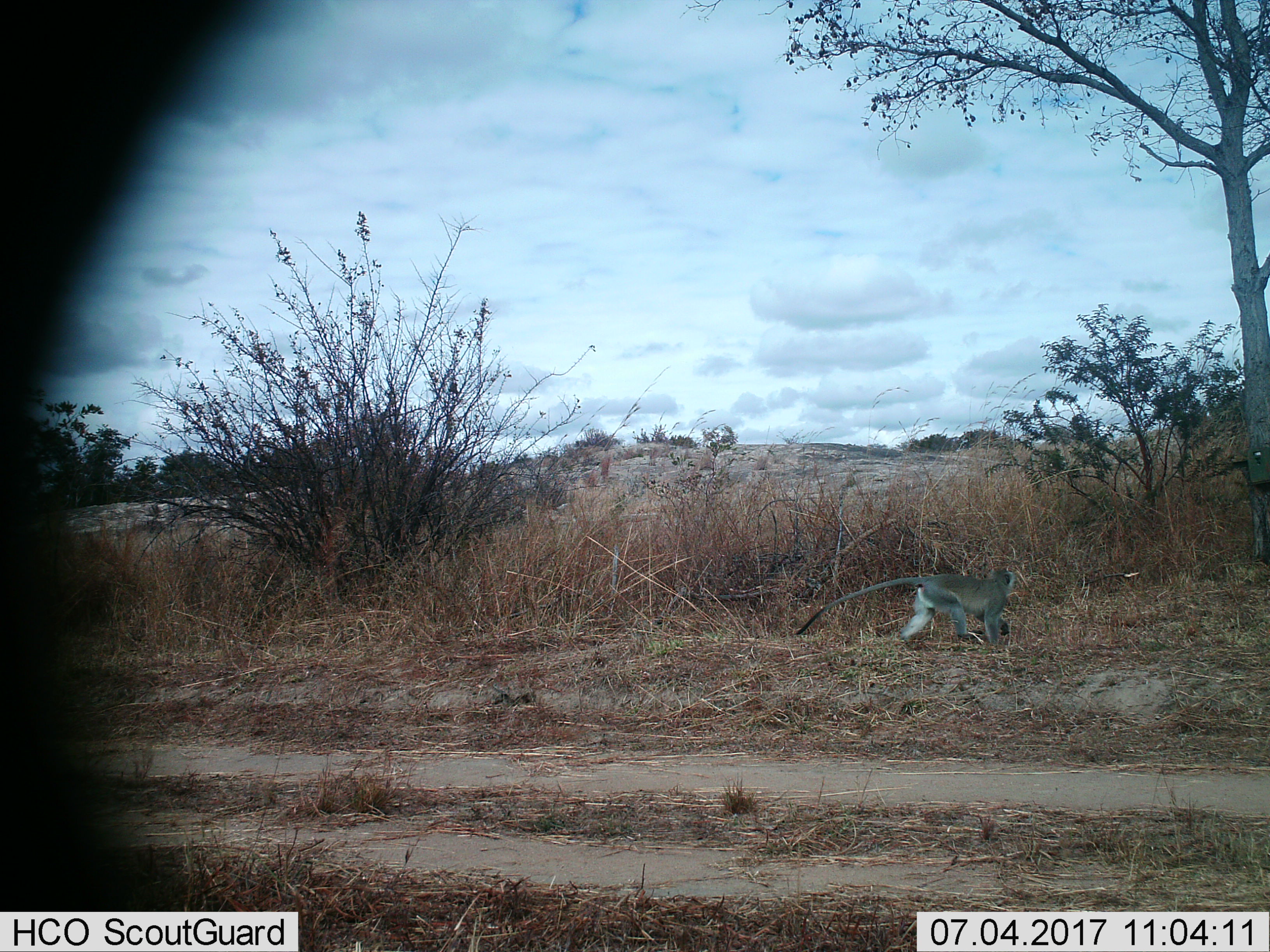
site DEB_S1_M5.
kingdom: Animalia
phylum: Chordata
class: Mammalia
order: Primates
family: Cercopithecidae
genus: Chlorocebus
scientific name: Chlorocebus pygerythrus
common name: vervet monkey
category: monkeyvervet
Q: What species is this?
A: Monkeyvervet (vervet monkey) (Chlorocebus pygerythrus).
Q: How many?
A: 1.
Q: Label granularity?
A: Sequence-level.